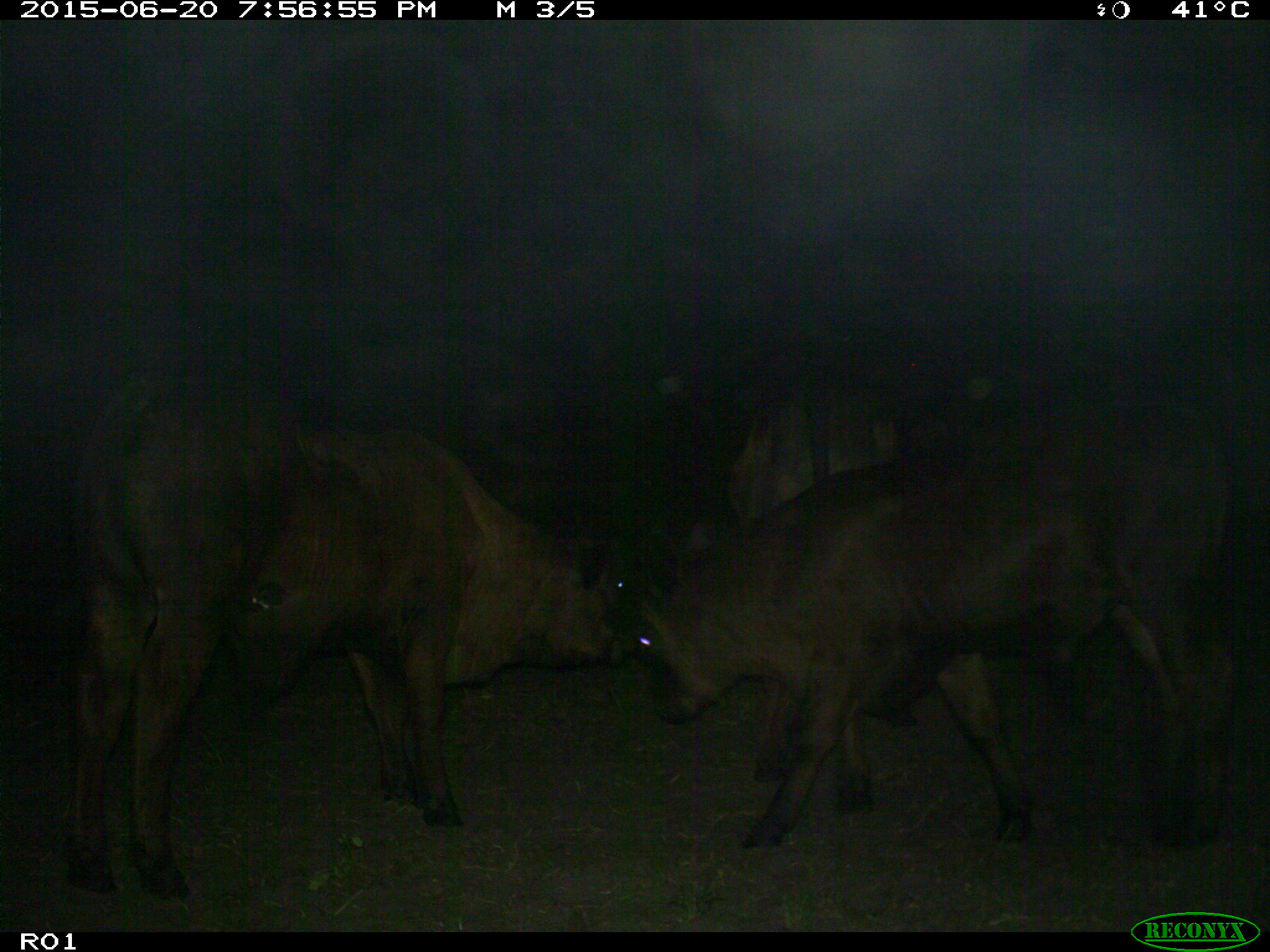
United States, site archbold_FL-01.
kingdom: Animalia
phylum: Chordata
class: Mammalia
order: Artiodactyla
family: Bovidae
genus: Bos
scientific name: Bos taurus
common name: domestic cow